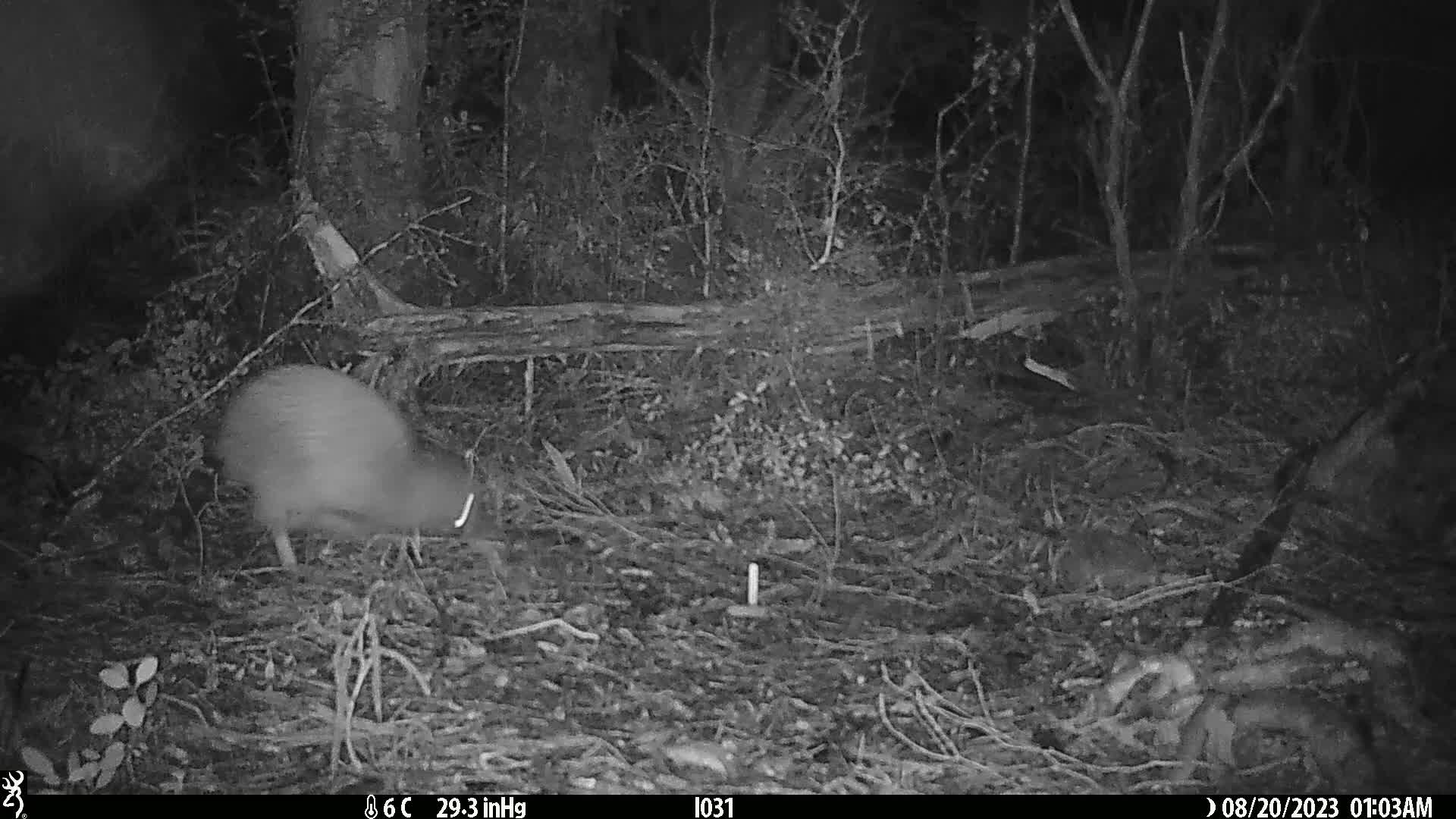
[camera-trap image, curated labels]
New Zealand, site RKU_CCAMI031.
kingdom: Animalia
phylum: Chordata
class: Aves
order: Apterygiformes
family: Apterygidae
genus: Apteryx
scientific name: Apteryx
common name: kiwi